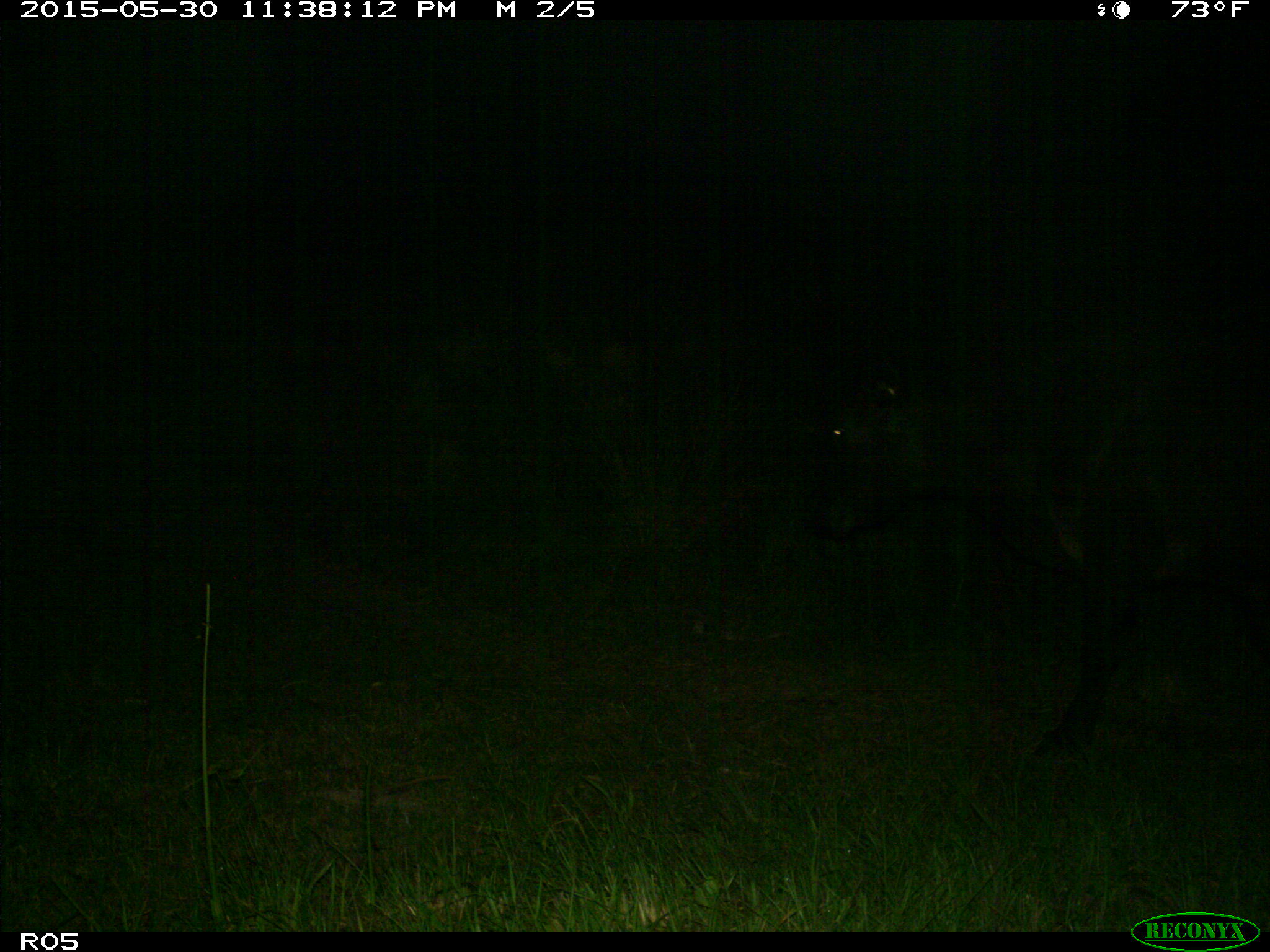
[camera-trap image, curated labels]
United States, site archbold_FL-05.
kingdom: Animalia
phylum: Chordata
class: Mammalia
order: Artiodactyla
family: Bovidae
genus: Bos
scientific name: Bos taurus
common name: domestic cow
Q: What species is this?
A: Bos taurus (domestic cow).